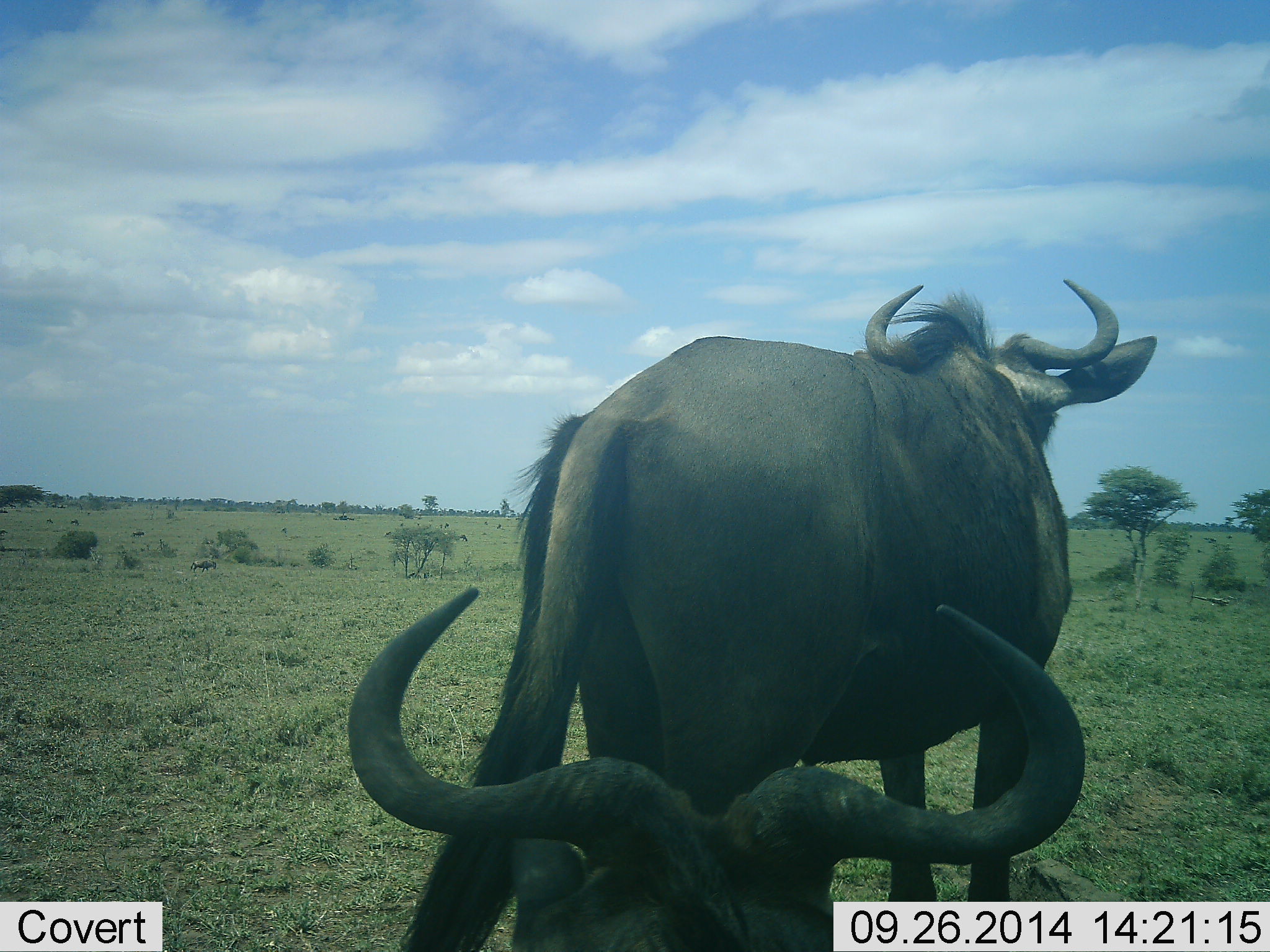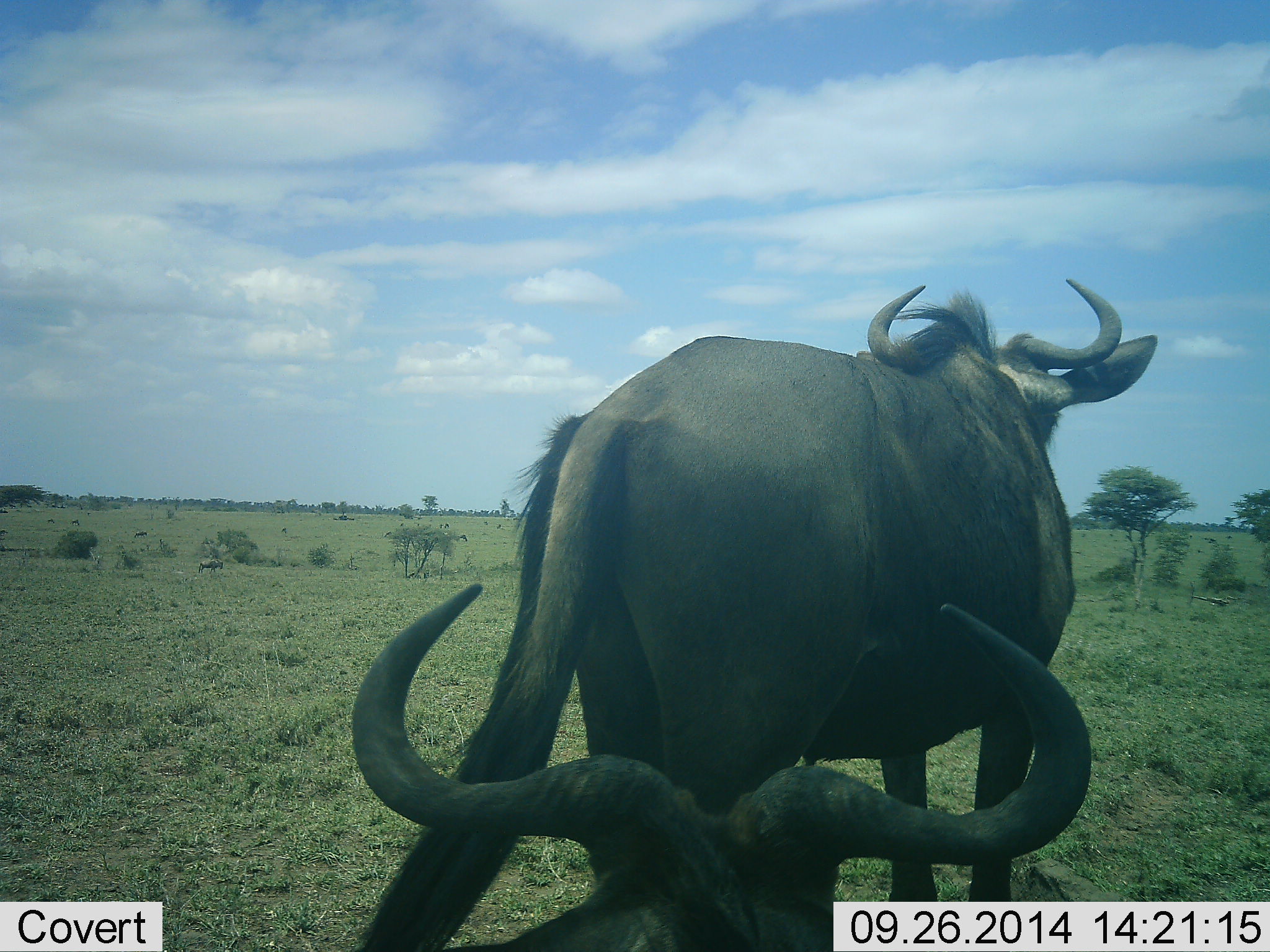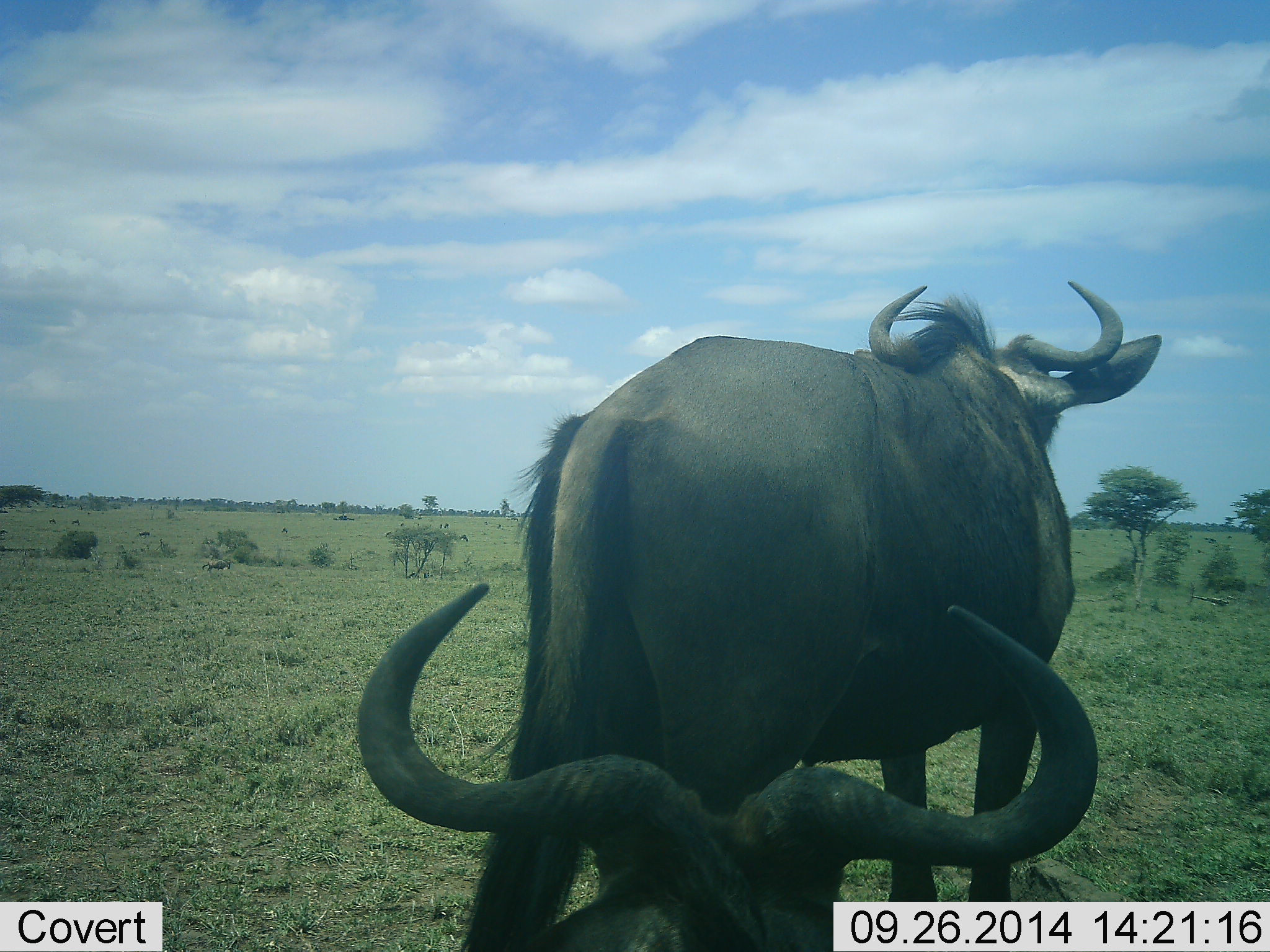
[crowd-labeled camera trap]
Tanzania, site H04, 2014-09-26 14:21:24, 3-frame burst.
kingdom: Animalia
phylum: Chordata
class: Mammalia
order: Artiodactyla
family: Bovidae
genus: Connochaetes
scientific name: Connochaetes taurinus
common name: blue wildebeest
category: wildebeest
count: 2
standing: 90%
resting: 90%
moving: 30%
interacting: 0%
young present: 0%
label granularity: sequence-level